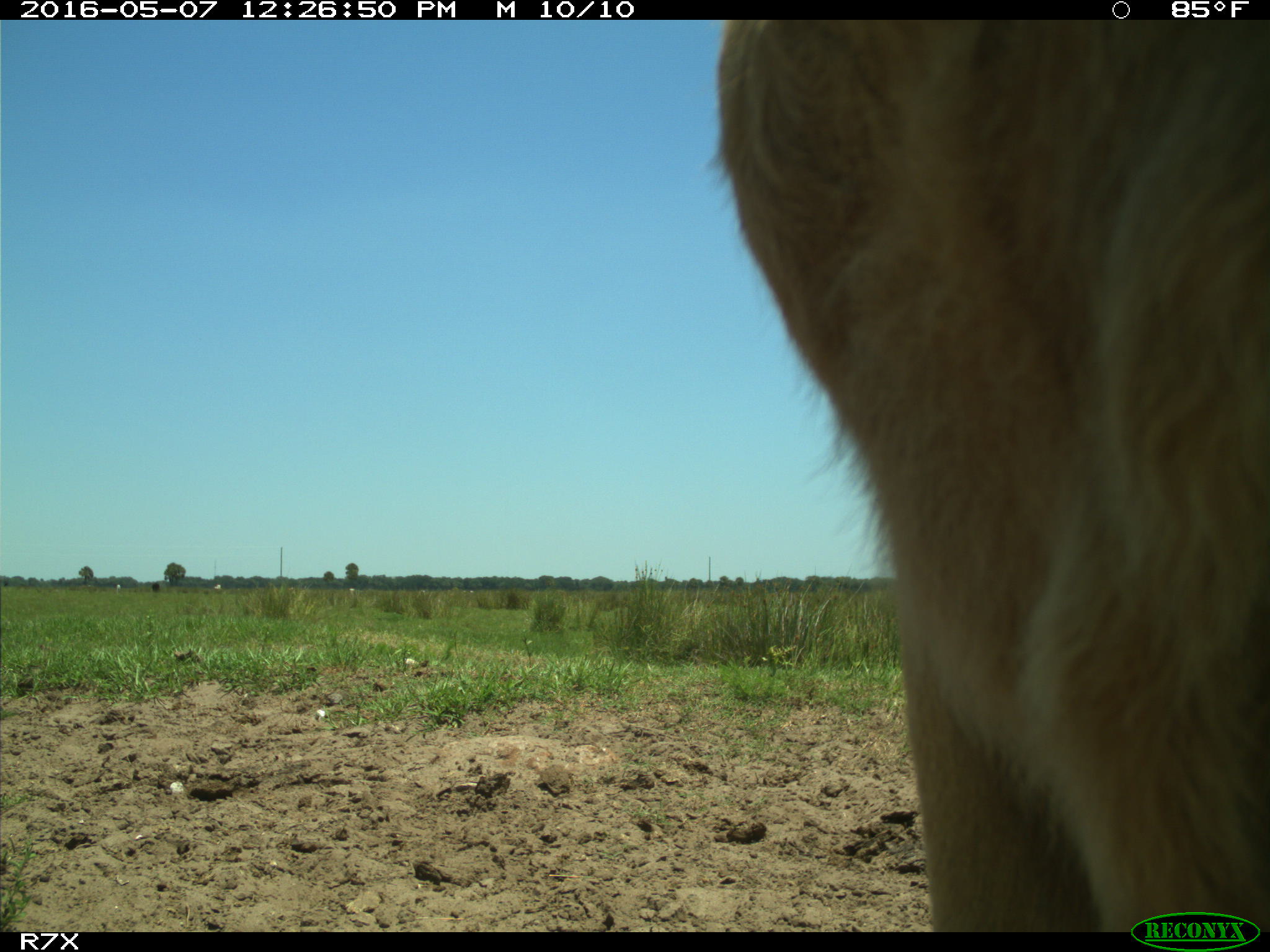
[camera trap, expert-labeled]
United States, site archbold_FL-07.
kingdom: Animalia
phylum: Chordata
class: Mammalia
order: Artiodactyla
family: Bovidae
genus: Bos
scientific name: Bos taurus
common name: domestic cow